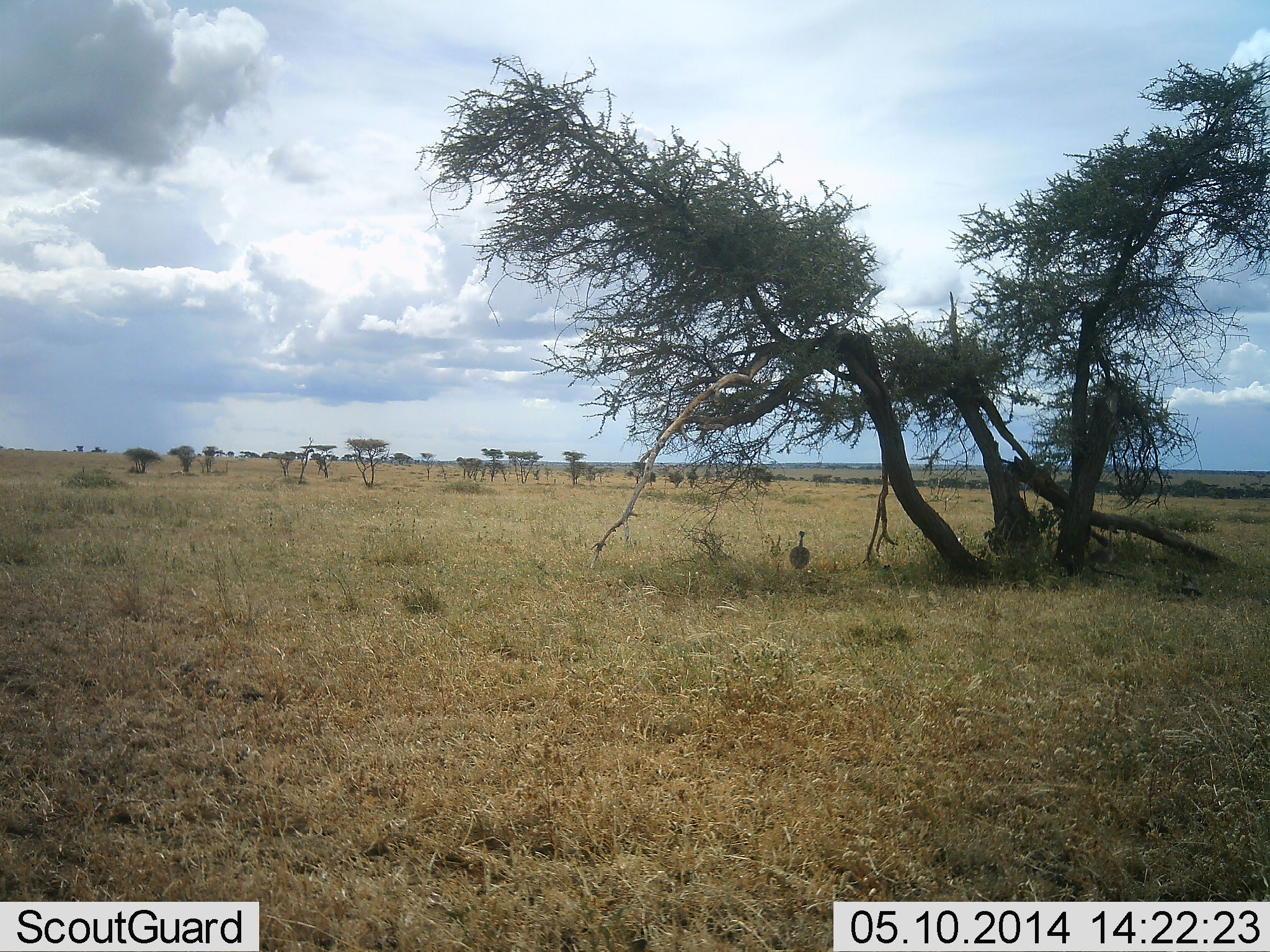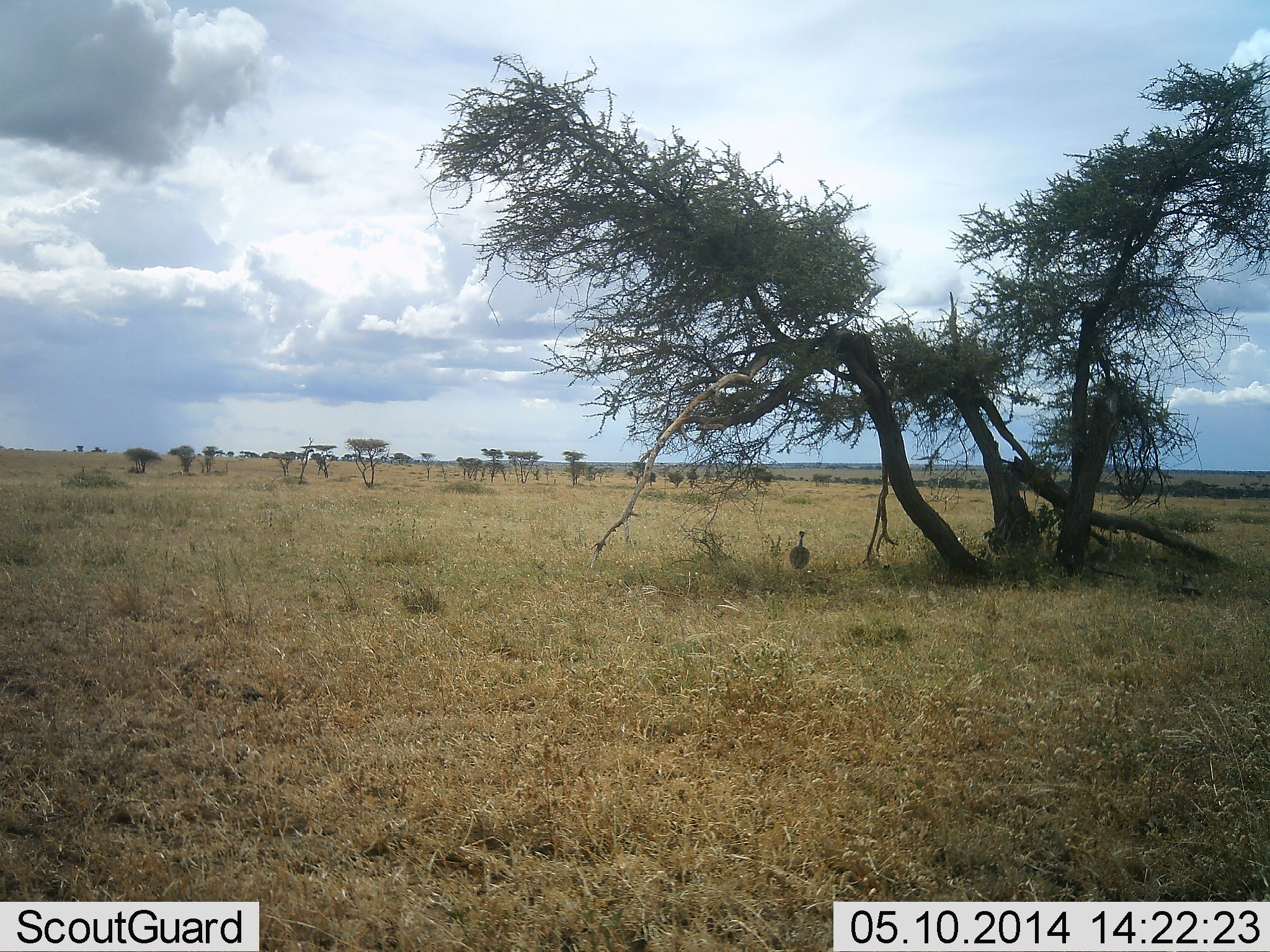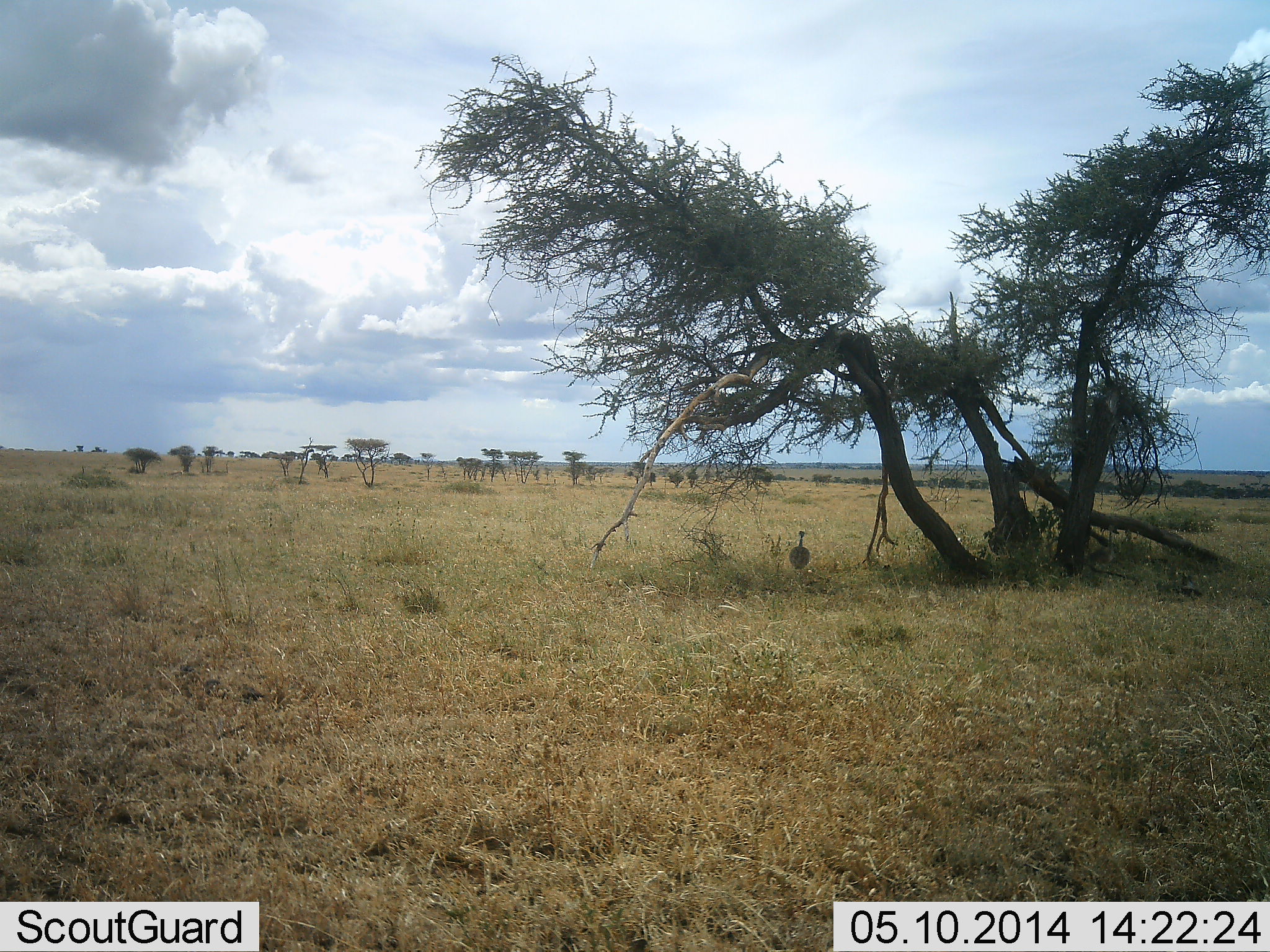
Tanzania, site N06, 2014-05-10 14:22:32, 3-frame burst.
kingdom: Animalia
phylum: Chordata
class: Aves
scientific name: Aves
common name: bird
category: otherbird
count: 1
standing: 100%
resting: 0%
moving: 0%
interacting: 0%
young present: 0%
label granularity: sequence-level